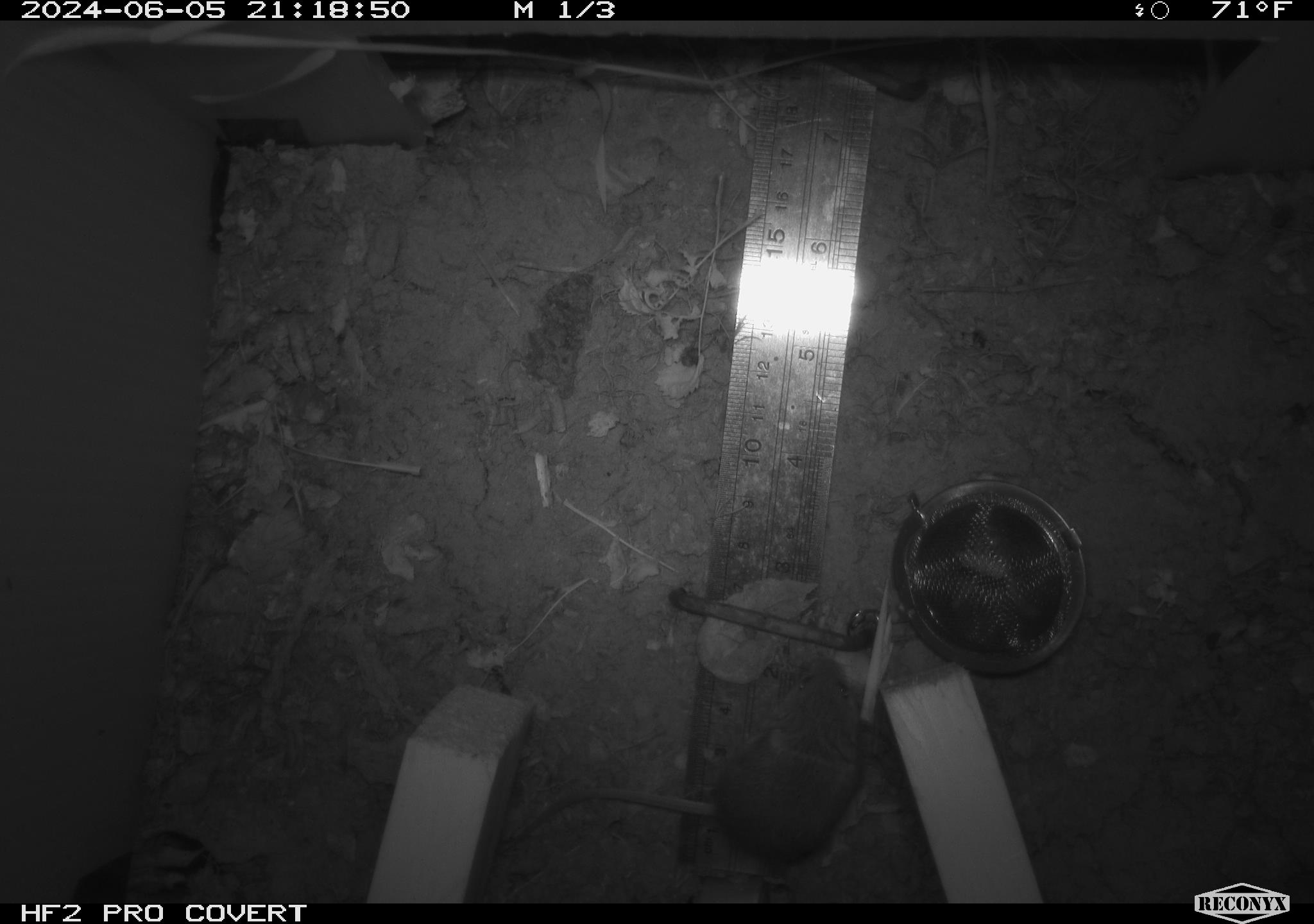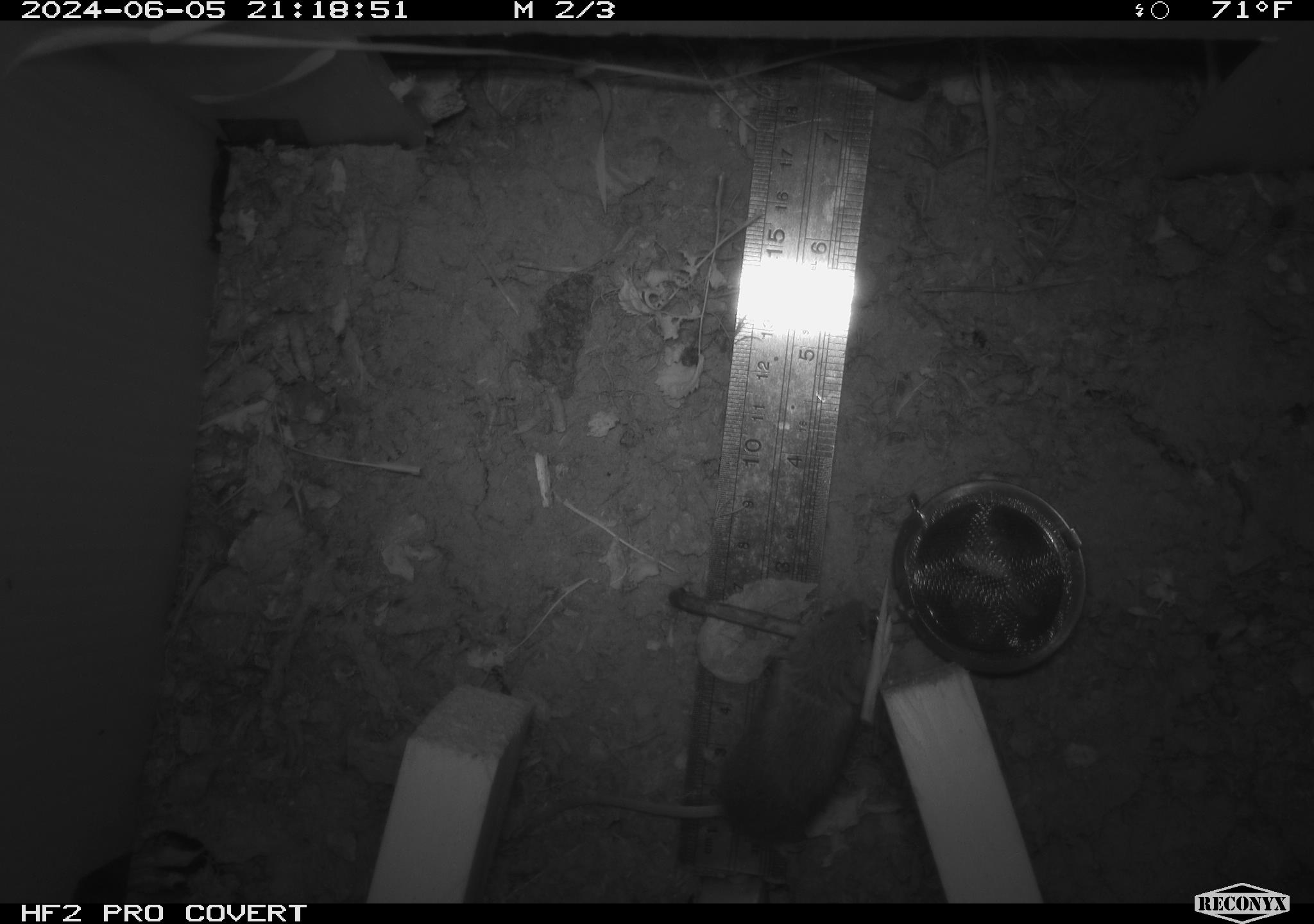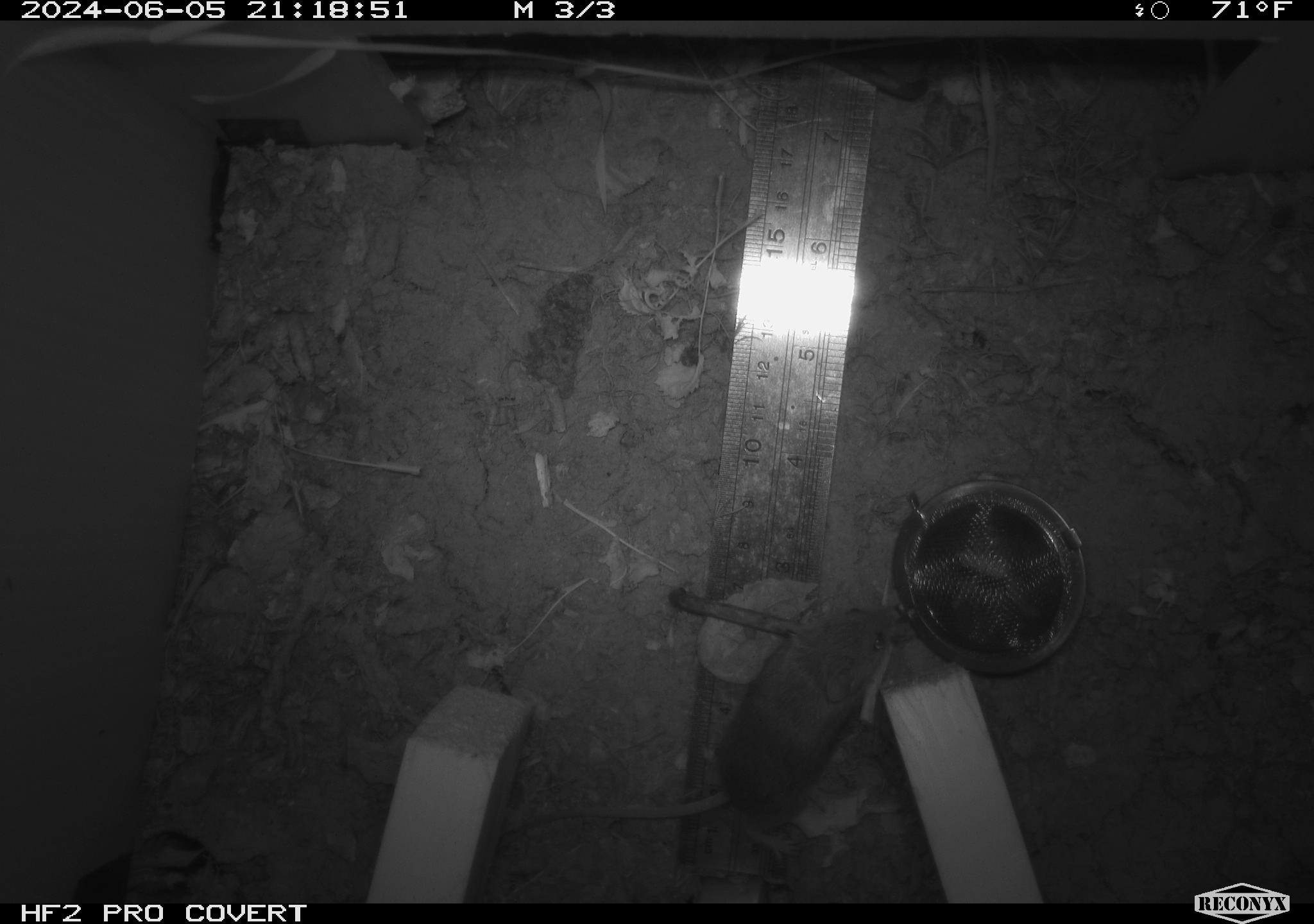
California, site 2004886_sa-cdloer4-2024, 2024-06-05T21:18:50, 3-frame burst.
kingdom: Animalia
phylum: Chordata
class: Mammalia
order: Rodentia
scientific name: Rodentia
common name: rodent